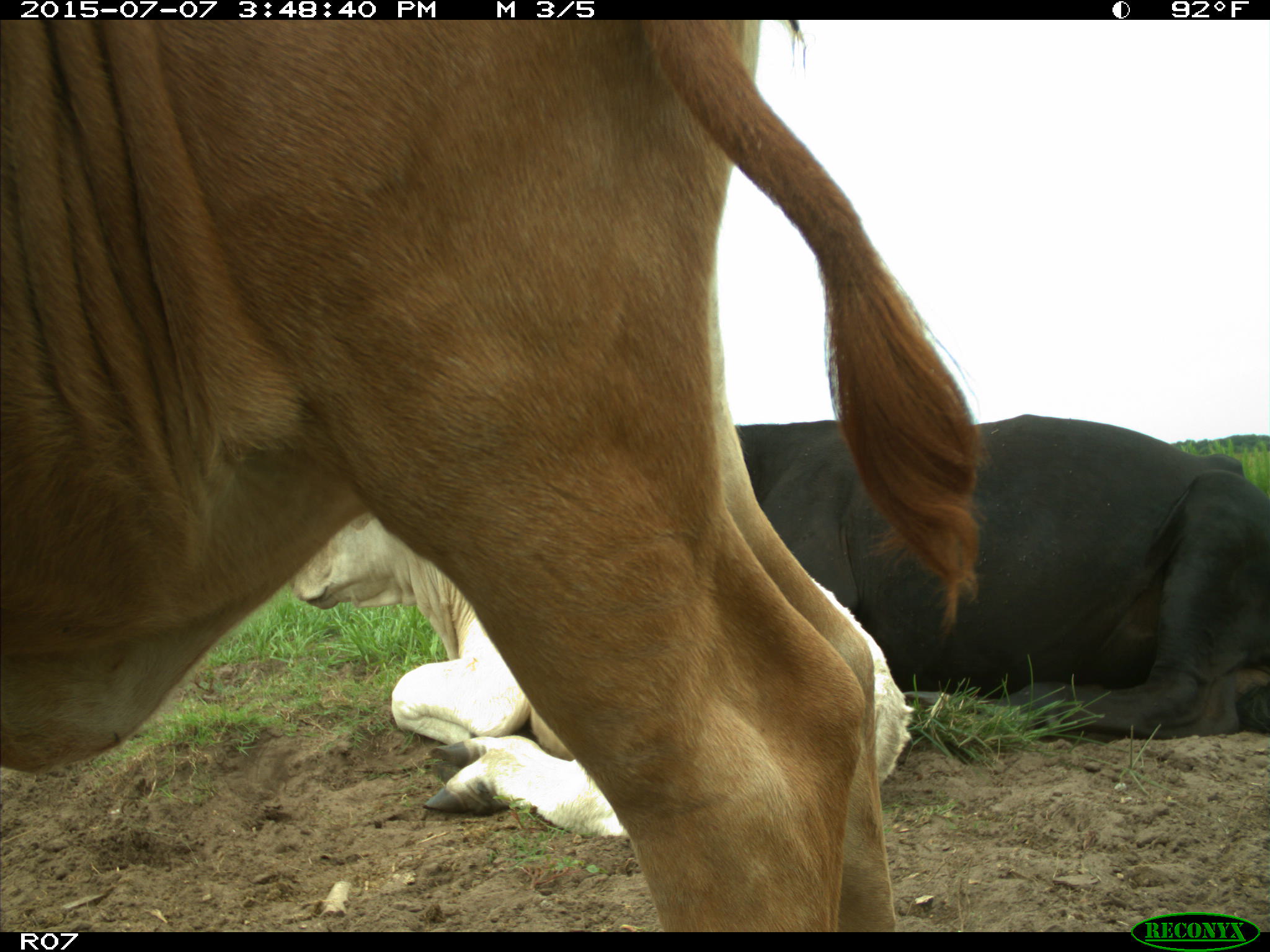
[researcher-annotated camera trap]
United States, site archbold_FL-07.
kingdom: Animalia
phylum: Chordata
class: Mammalia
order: Artiodactyla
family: Bovidae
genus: Bos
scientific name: Bos taurus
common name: domestic cow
Bos taurus (domestic cow).